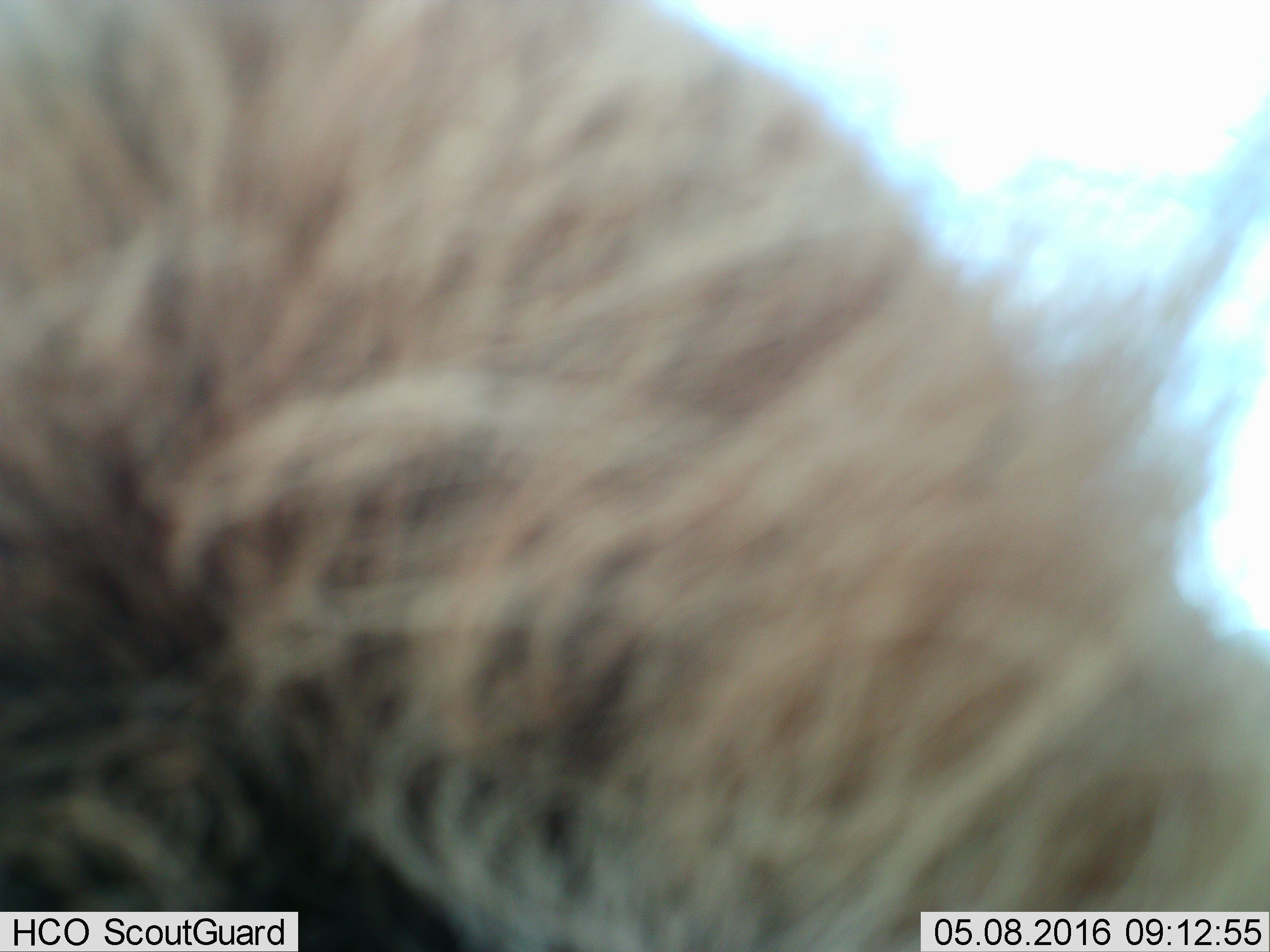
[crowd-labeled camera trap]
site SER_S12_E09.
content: unidentified animal